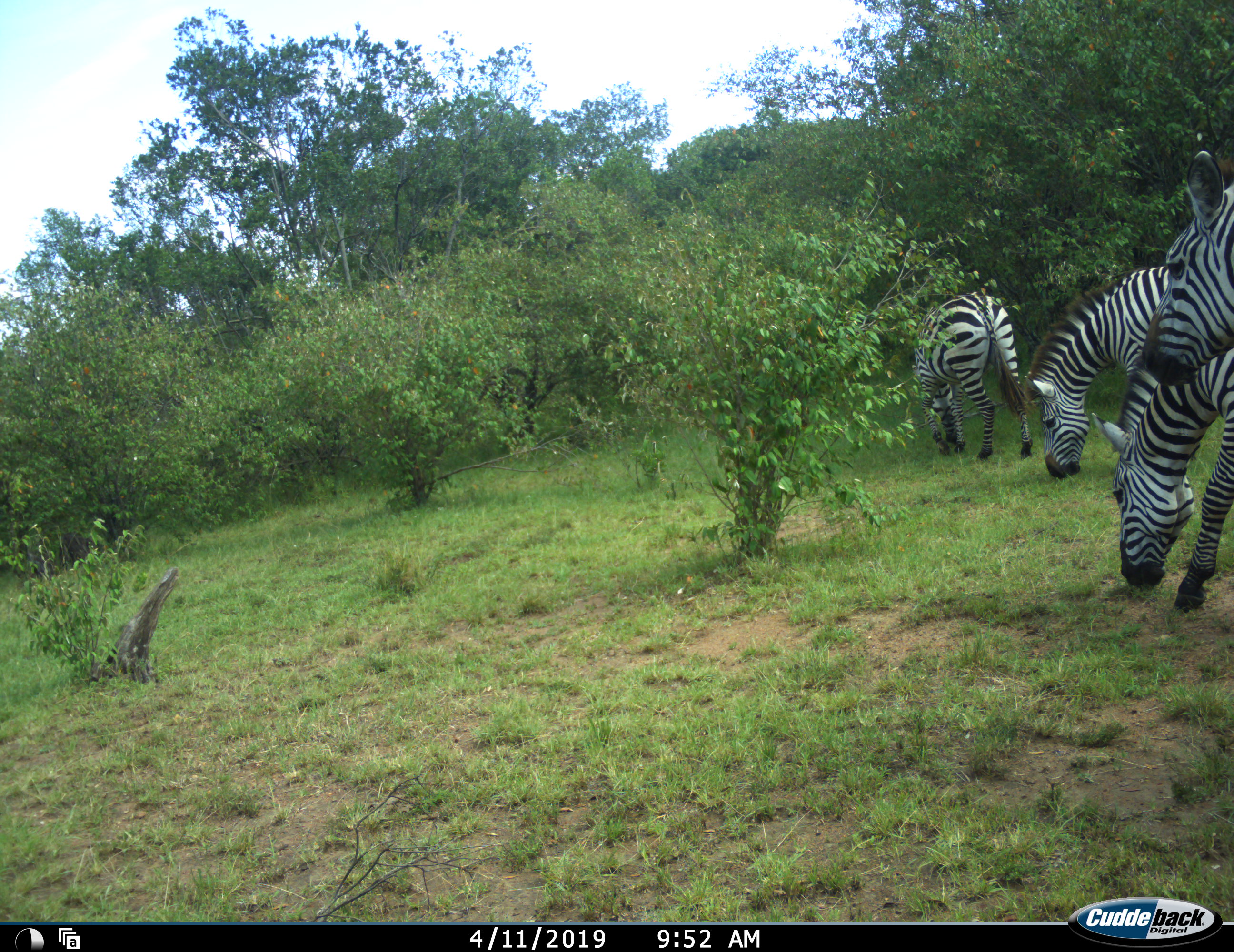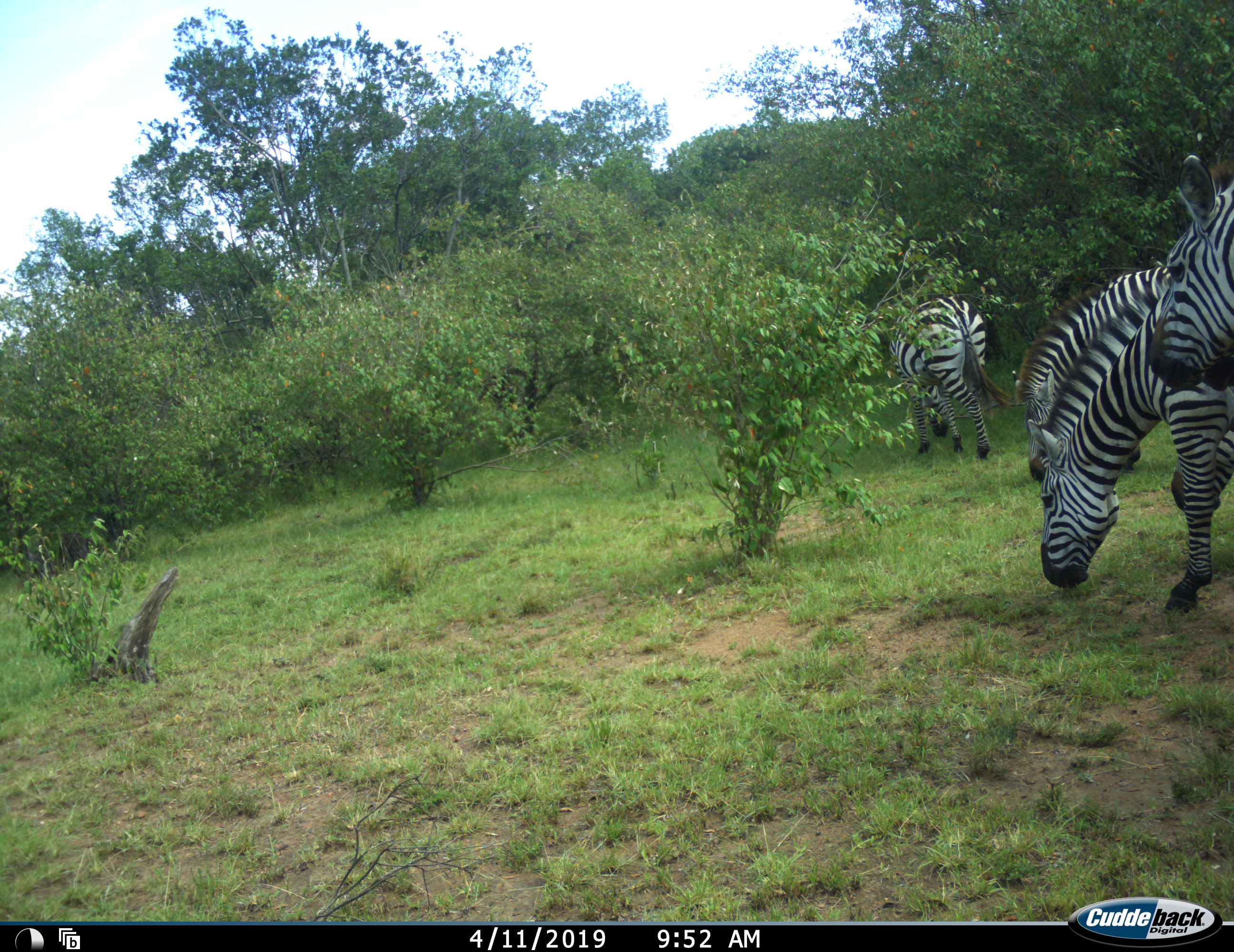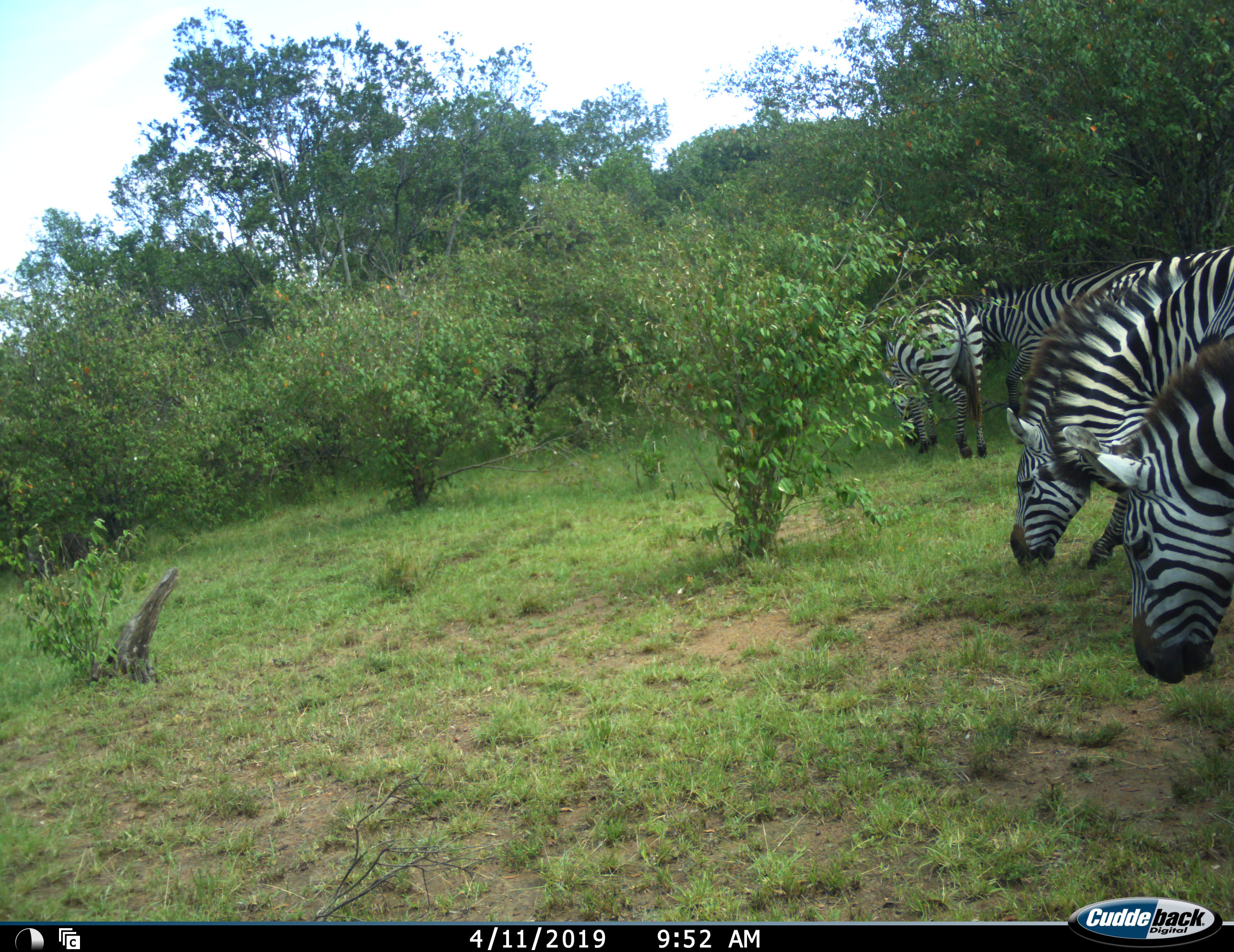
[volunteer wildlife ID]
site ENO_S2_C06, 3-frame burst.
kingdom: Animalia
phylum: Chordata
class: Mammalia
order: Perissodactyla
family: Equidae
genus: Equus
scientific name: Equus quagga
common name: plains zebra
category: zebraplains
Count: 4.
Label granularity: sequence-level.